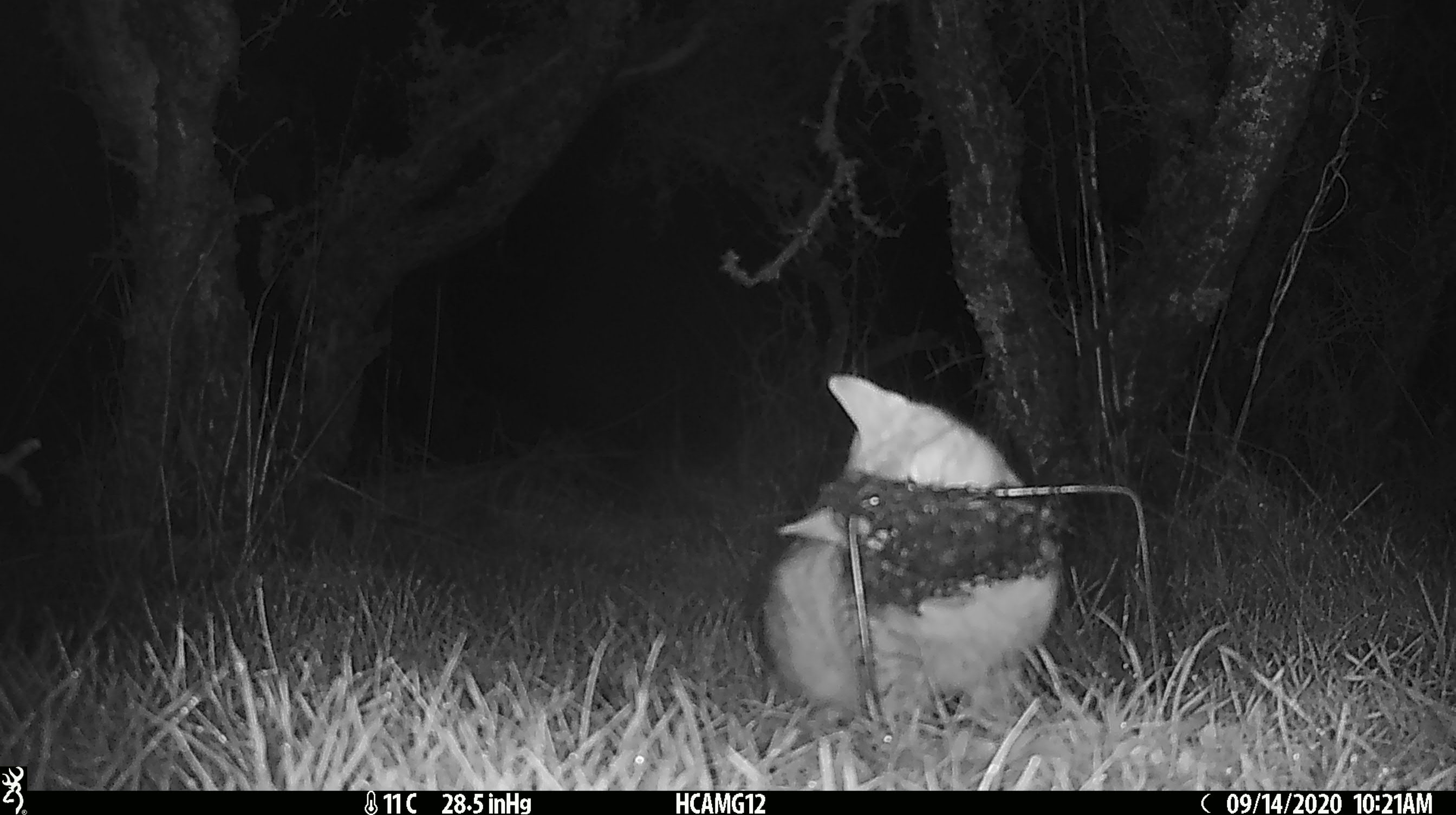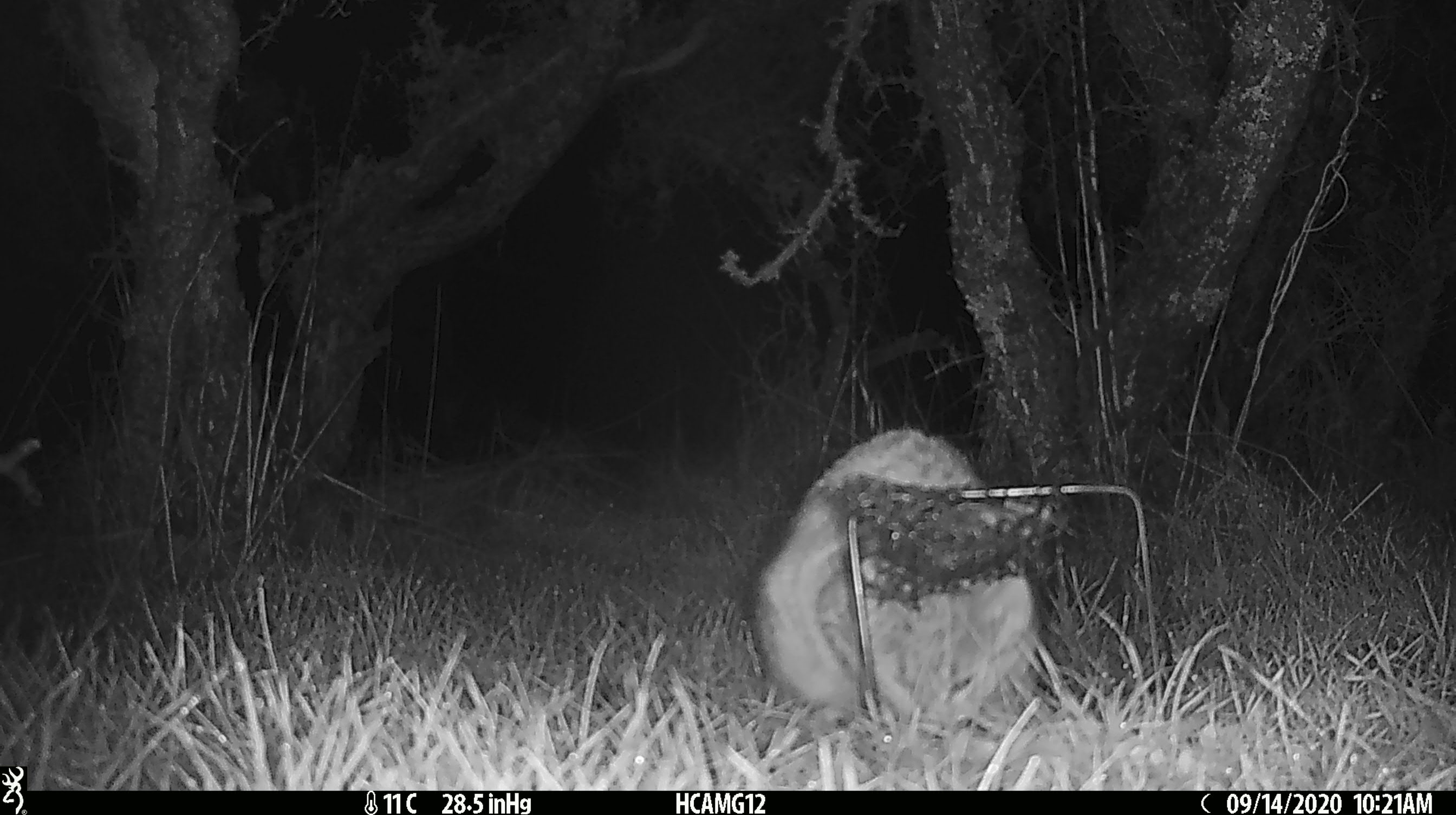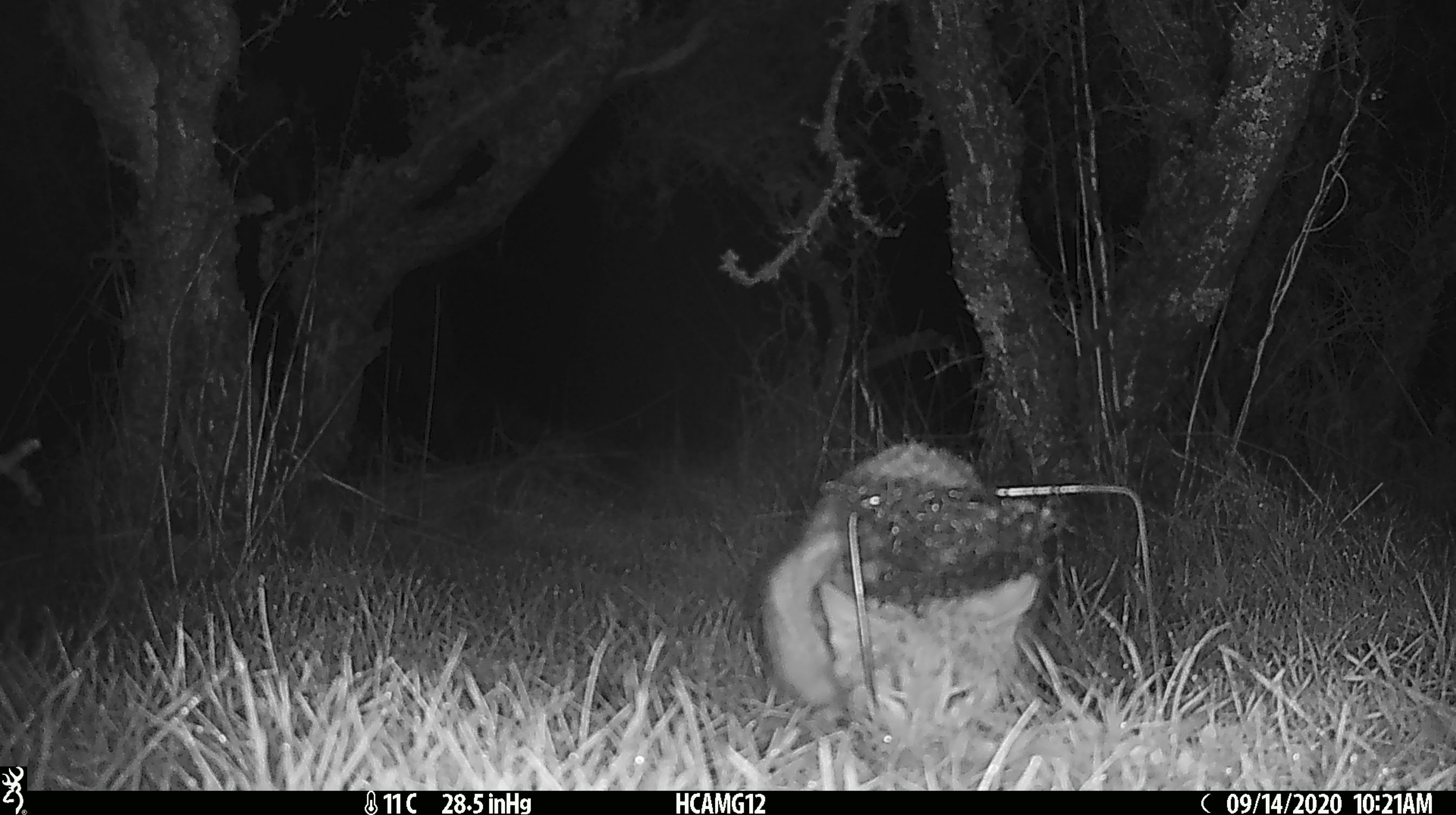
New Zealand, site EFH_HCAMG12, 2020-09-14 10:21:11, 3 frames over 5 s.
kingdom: Animalia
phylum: Chordata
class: Mammalia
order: Carnivora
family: Felidae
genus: Felis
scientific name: Felis catus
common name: domestic cat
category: cat